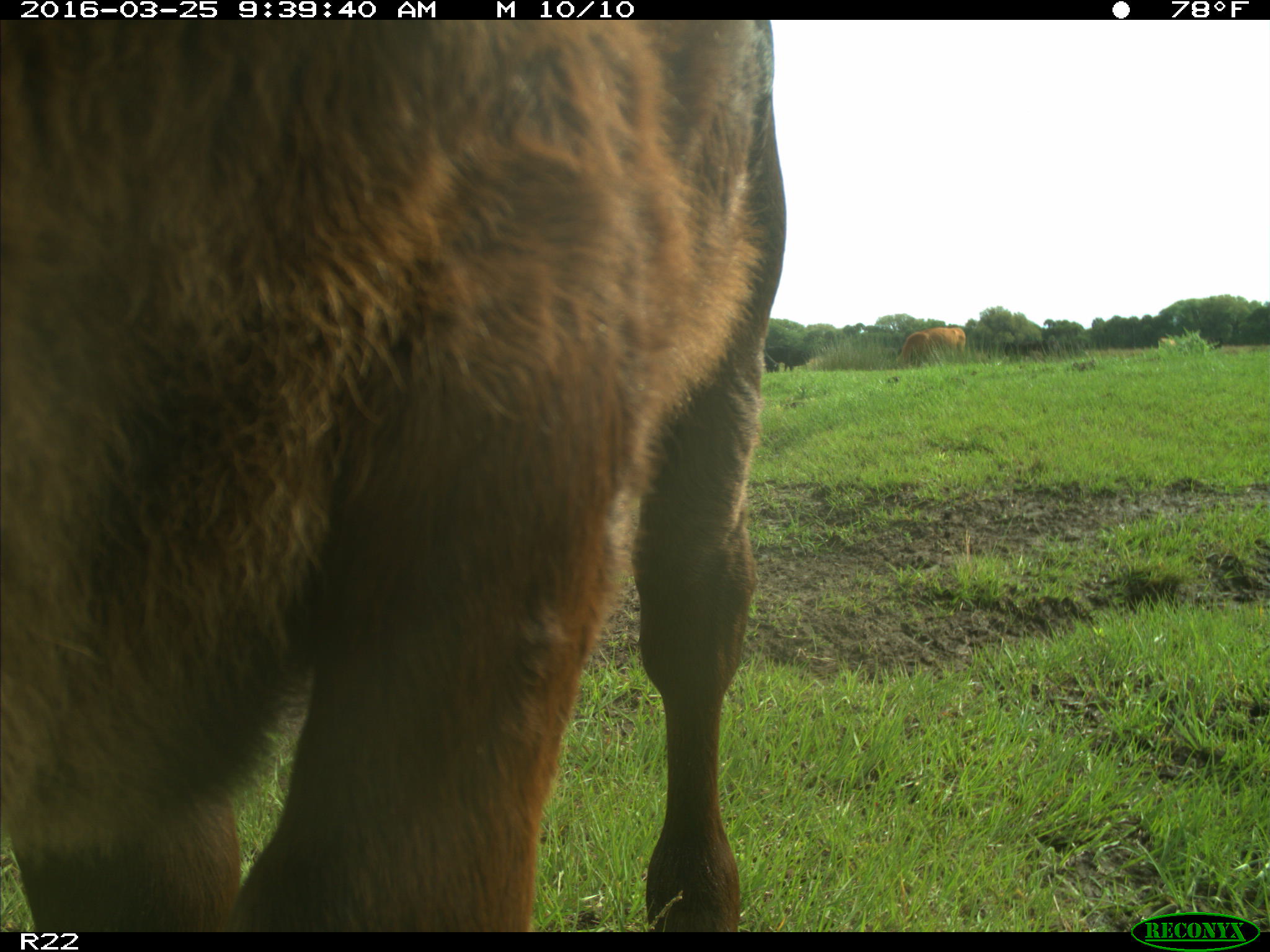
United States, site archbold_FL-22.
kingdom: Animalia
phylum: Chordata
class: Mammalia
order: Artiodactyla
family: Bovidae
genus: Bos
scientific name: Bos taurus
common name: domestic cow